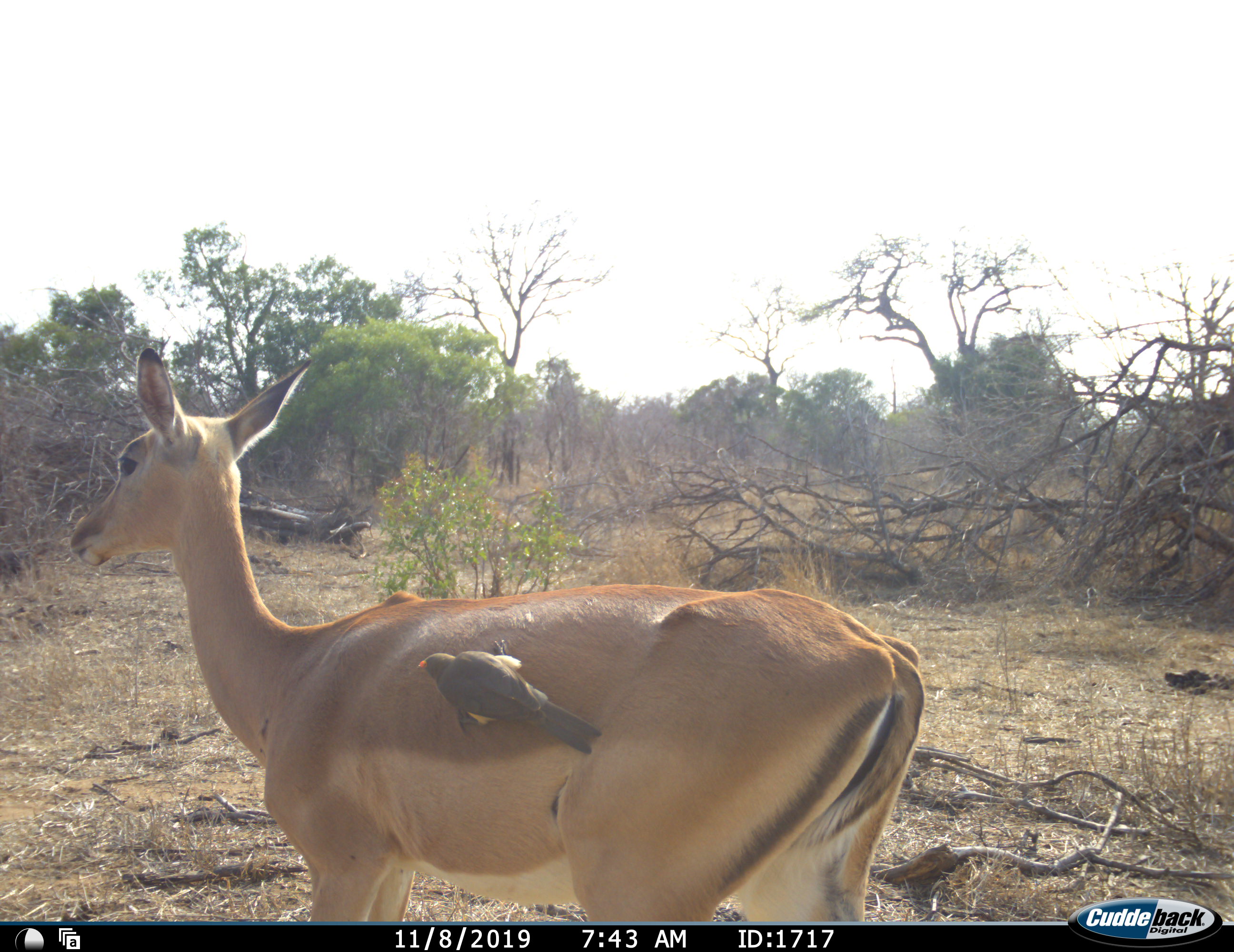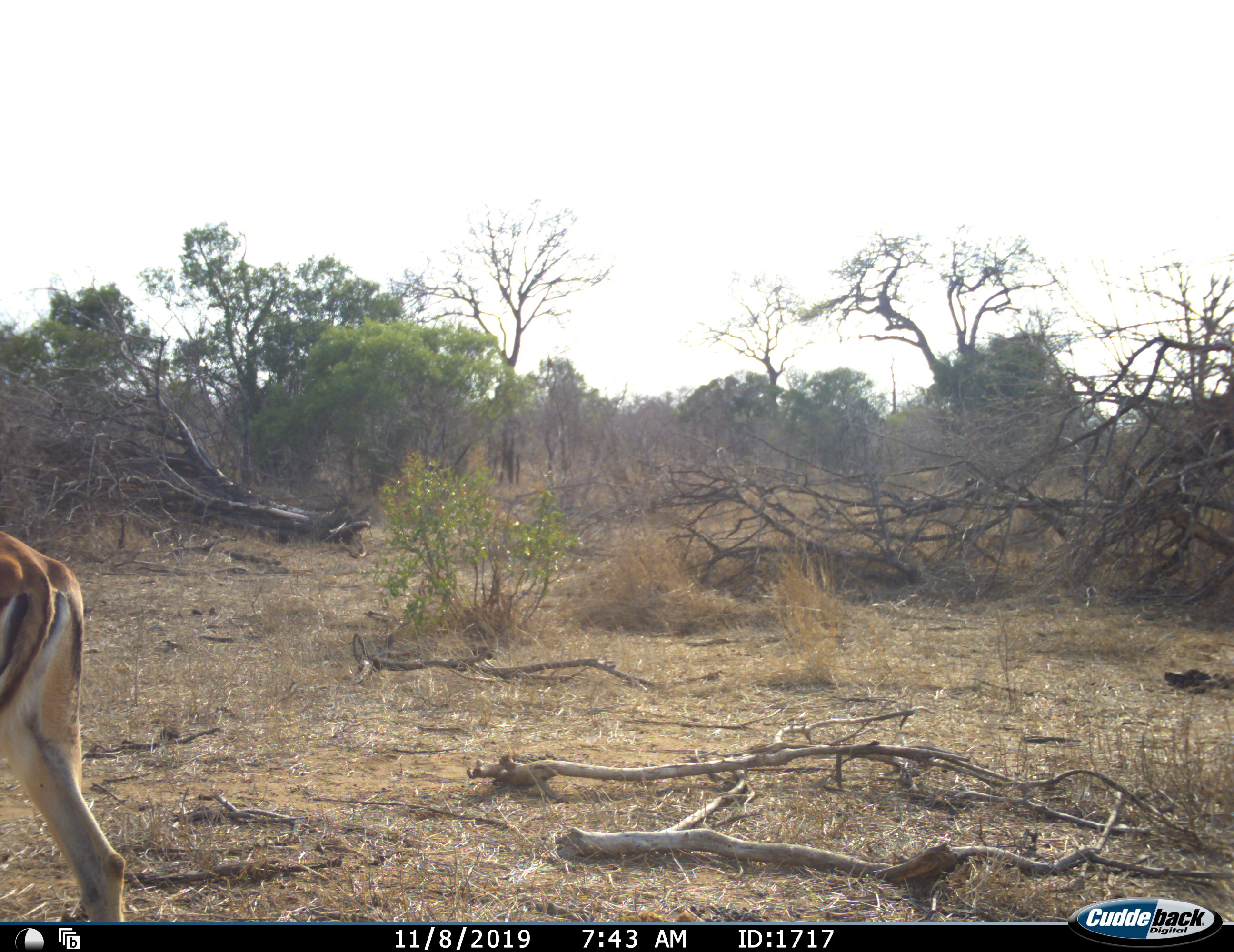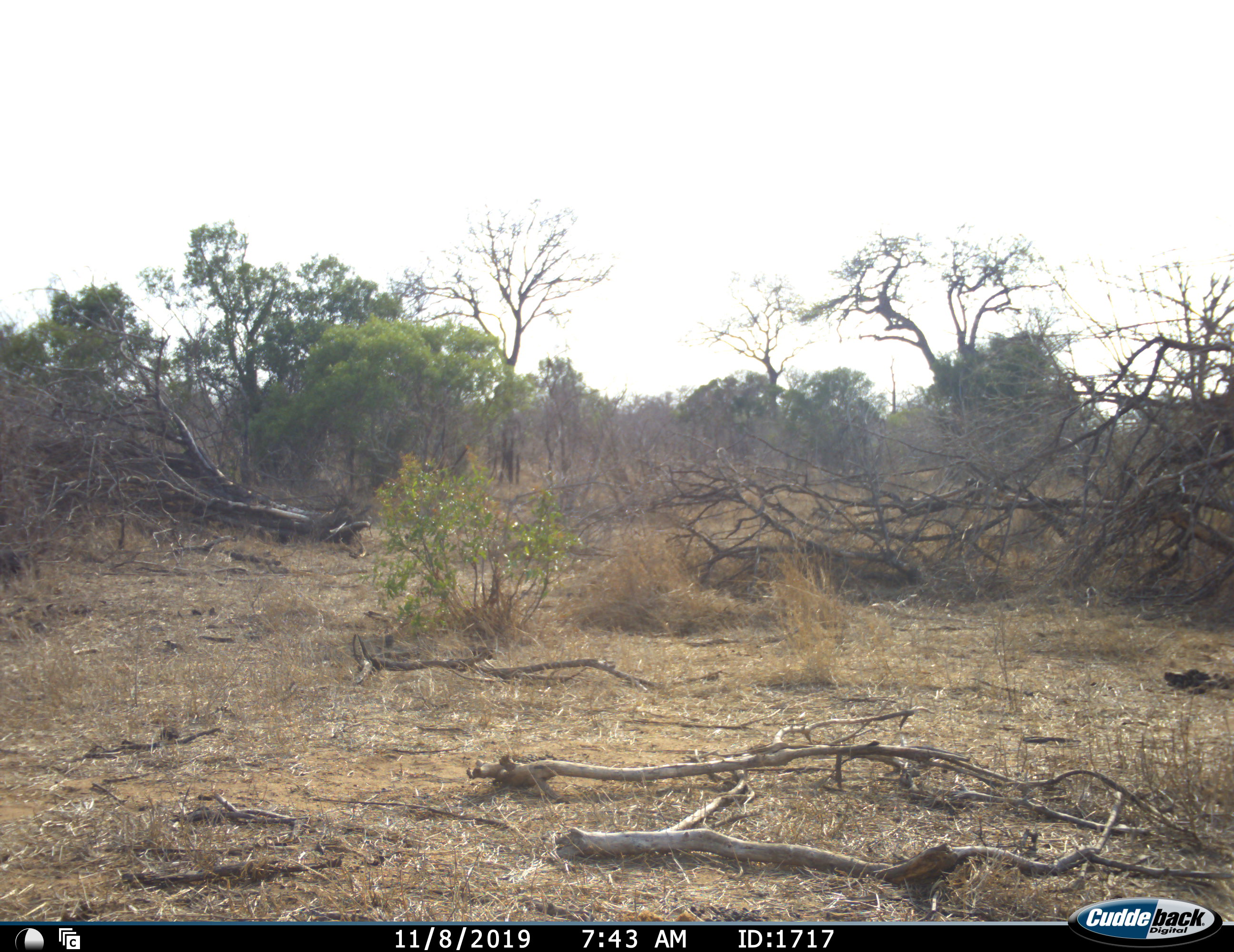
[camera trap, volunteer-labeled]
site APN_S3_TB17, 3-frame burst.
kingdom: Animalia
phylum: Chordata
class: Aves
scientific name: Aves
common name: bird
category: birdother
Birdother (bird) (Aves), count 1. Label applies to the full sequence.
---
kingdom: Animalia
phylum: Chordata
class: Mammalia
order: Artiodactyla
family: Bovidae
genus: Aepyceros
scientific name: Aepyceros melampus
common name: impala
Impala (Aepyceros melampus), count 1. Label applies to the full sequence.